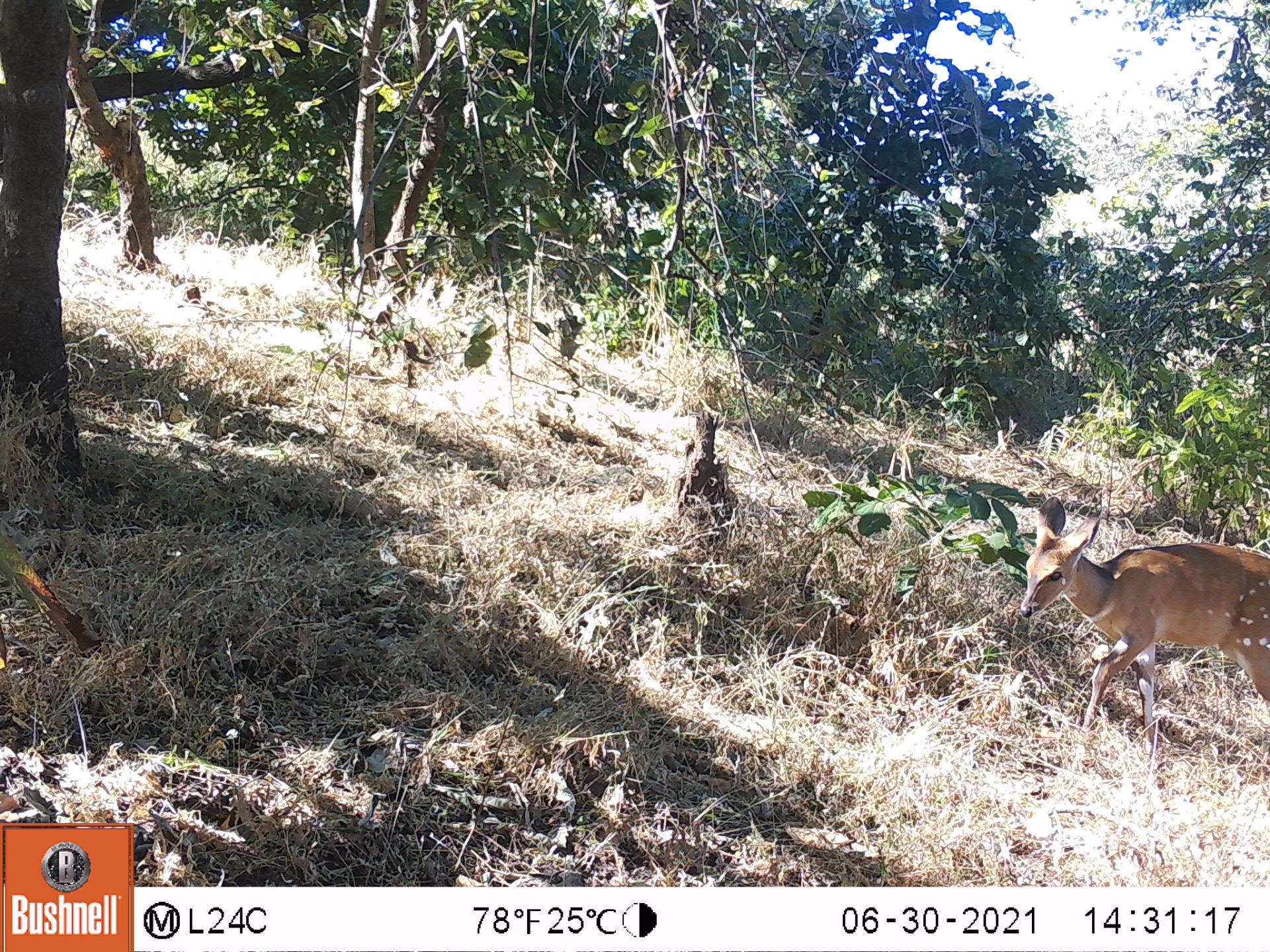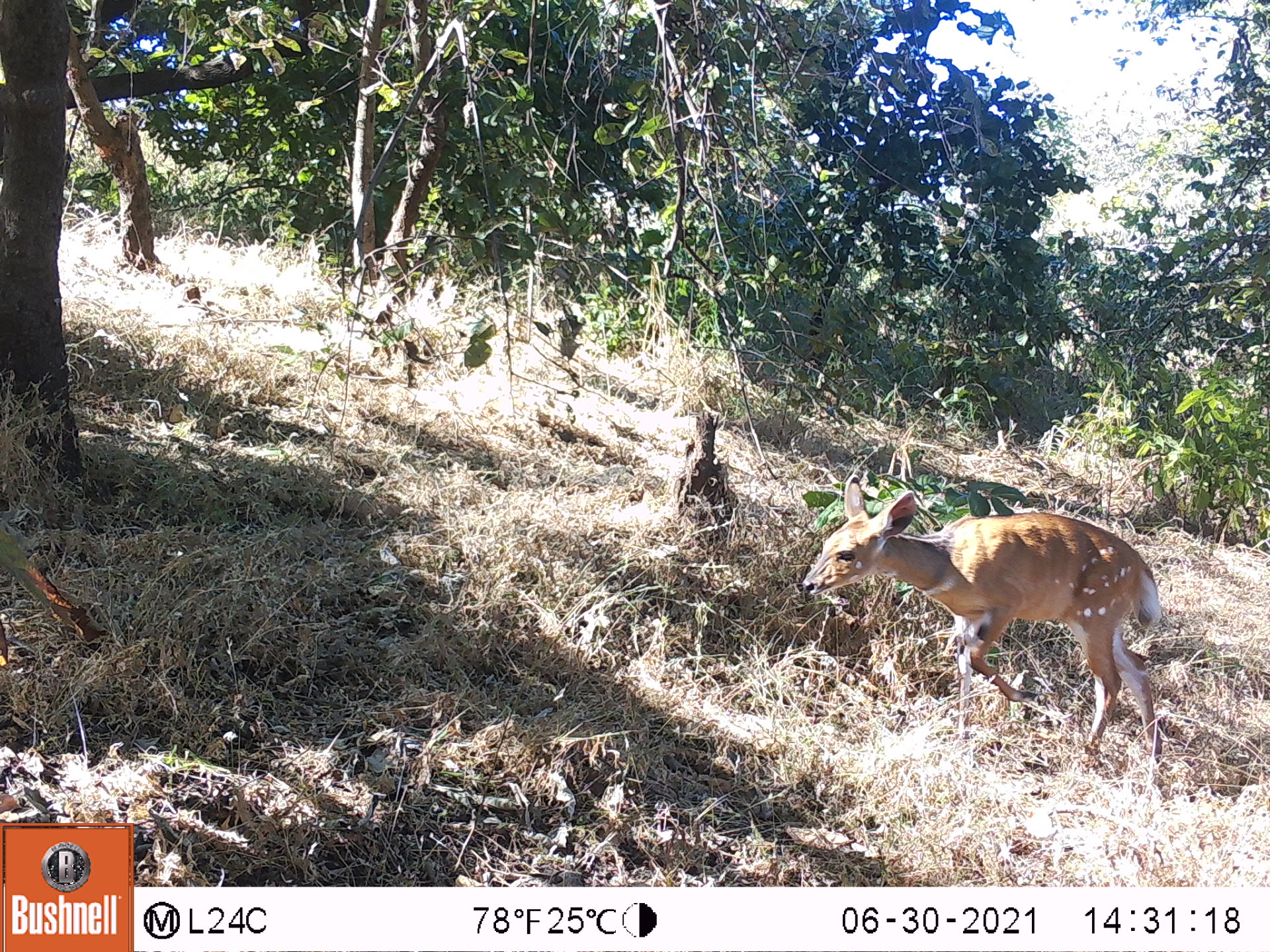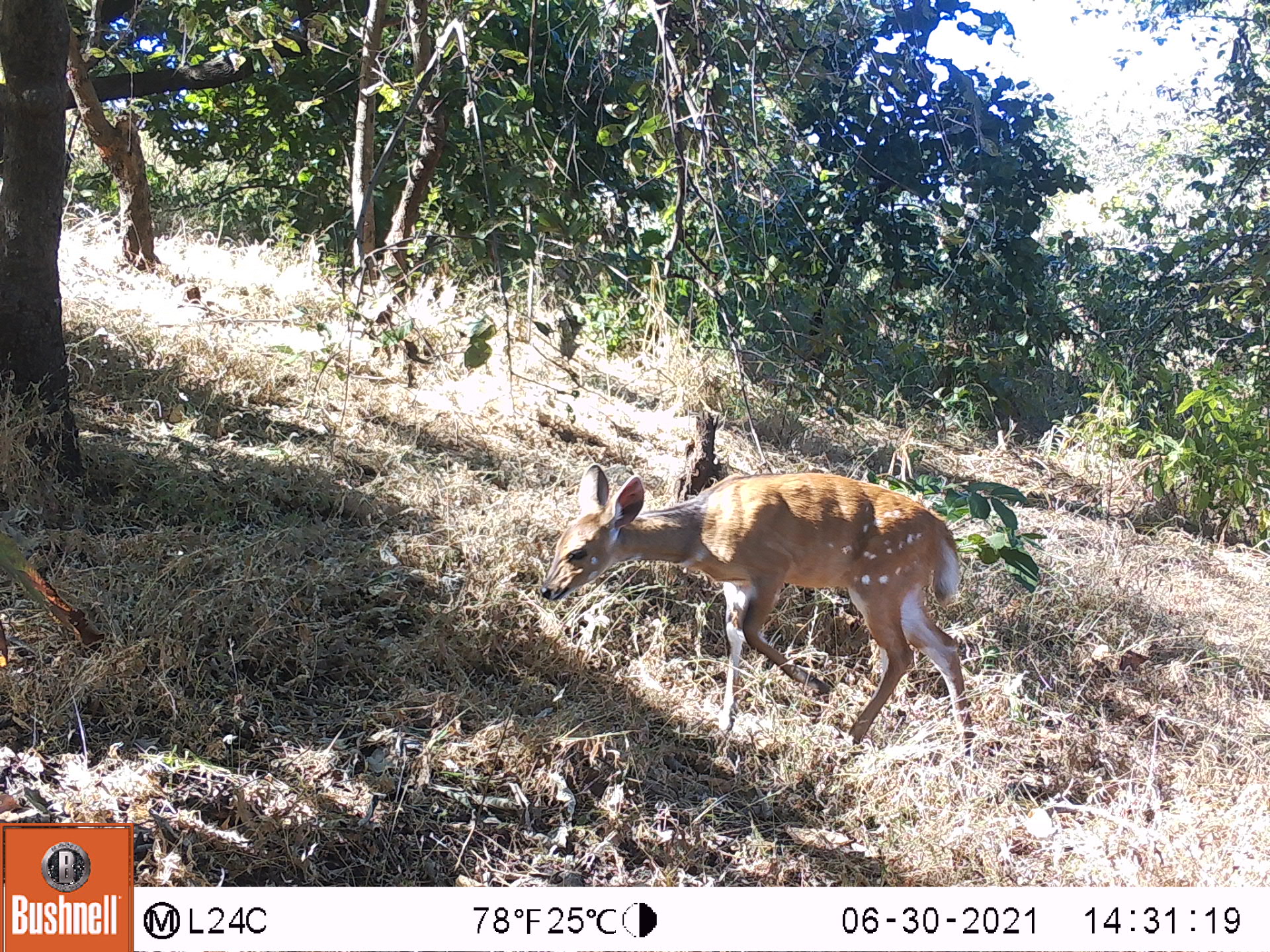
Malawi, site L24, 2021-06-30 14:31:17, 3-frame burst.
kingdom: Animalia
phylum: Chordata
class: Mammalia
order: Artiodactyla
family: Bovidae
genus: Tragelaphus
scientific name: Tragelaphus sylvaticus sylvaticus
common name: cape bushbuck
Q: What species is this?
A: Cape bushbuck (Tragelaphus sylvaticus sylvaticus).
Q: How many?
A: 1.